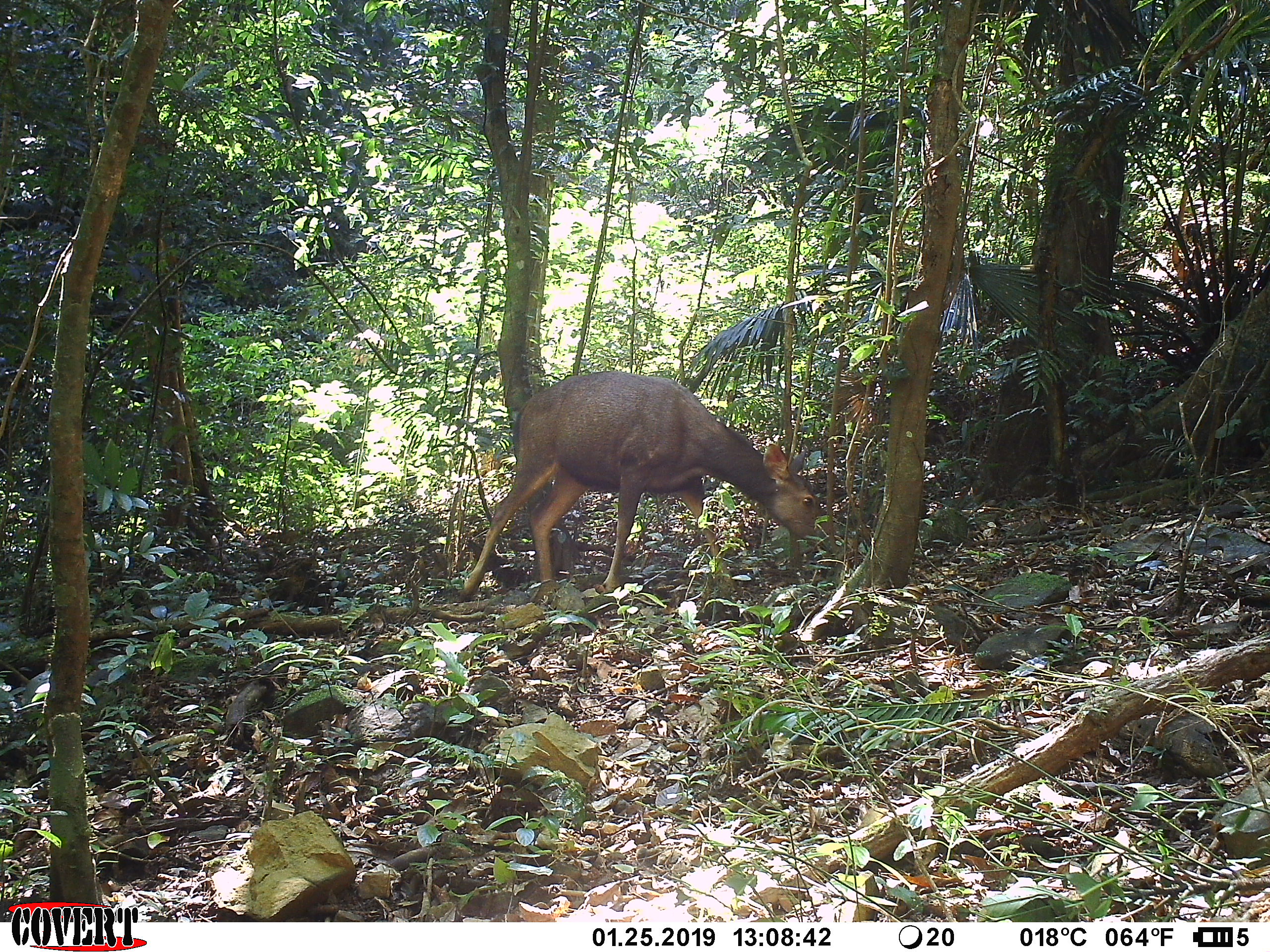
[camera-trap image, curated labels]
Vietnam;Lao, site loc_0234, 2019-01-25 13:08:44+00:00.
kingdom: Animalia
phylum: Chordata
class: Mammalia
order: Artiodactyla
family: Cervidae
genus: Rusa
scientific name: Rusa unicolor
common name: sambar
Sambar (Rusa unicolor). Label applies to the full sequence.